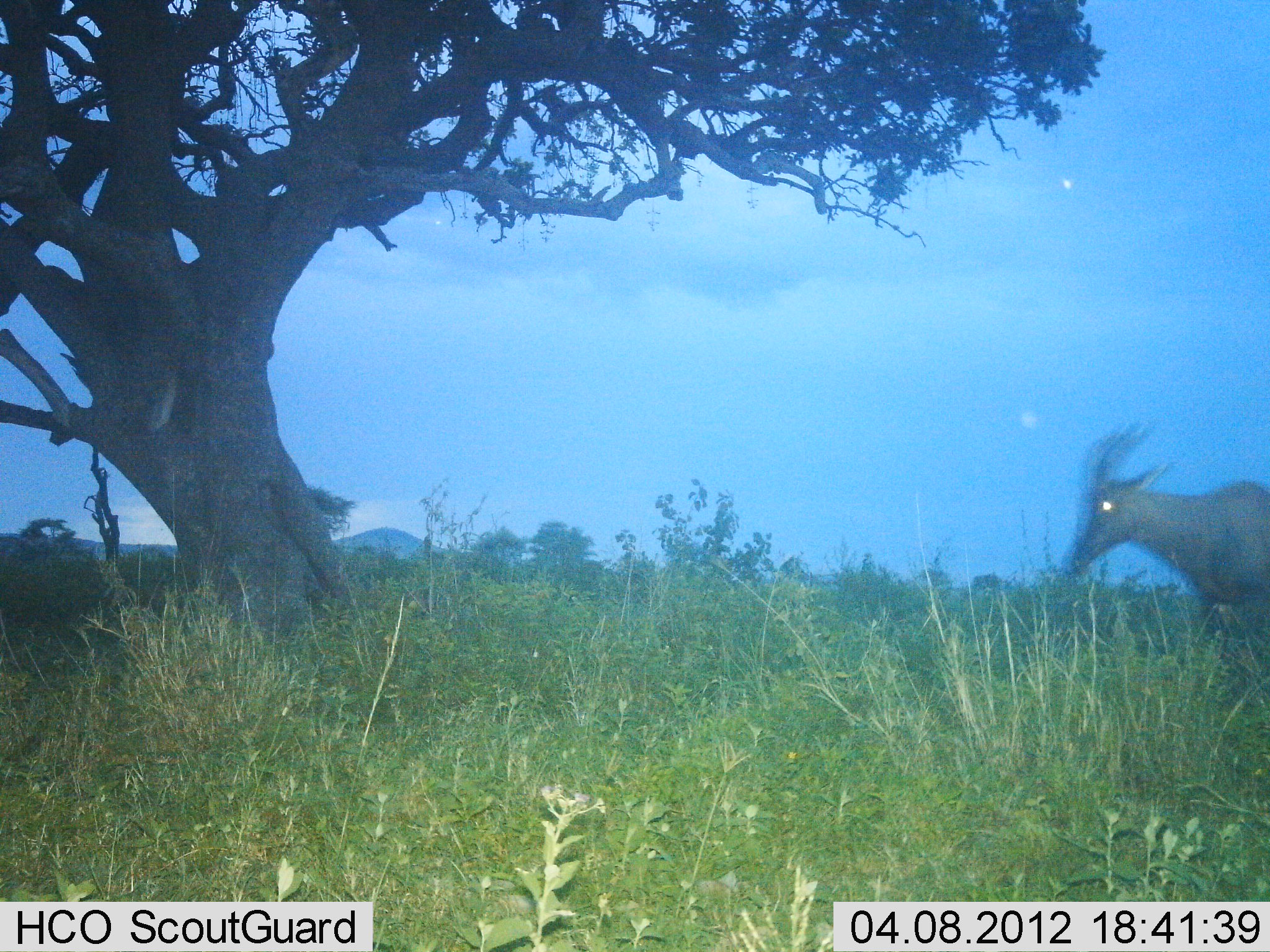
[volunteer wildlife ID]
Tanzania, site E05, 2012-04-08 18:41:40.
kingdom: Animalia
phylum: Chordata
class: Mammalia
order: Artiodactyla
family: Bovidae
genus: Damaliscus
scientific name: Damaliscus lunatus jimela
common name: topi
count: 1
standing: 20%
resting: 0%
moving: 80%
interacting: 0%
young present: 0%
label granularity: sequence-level